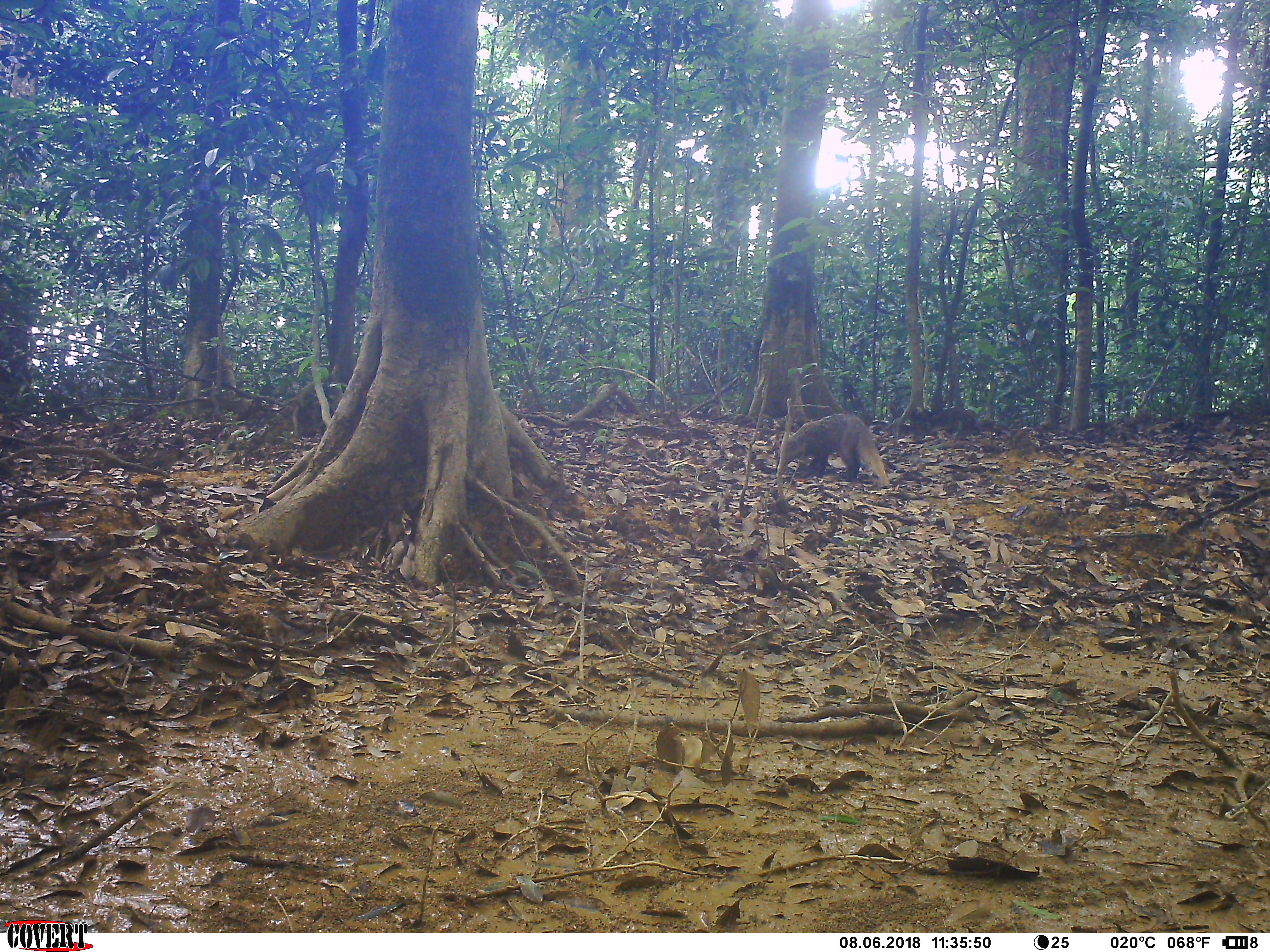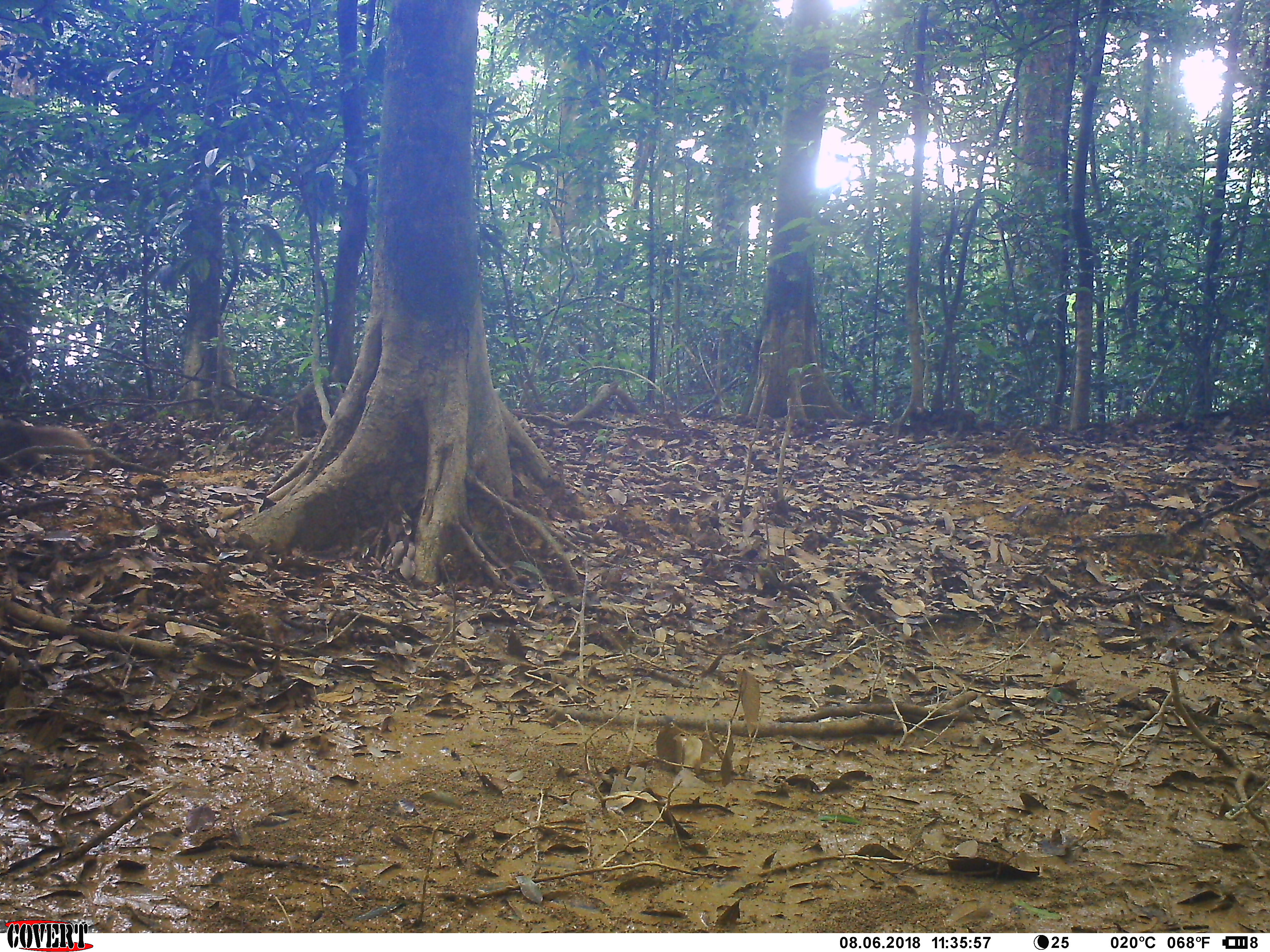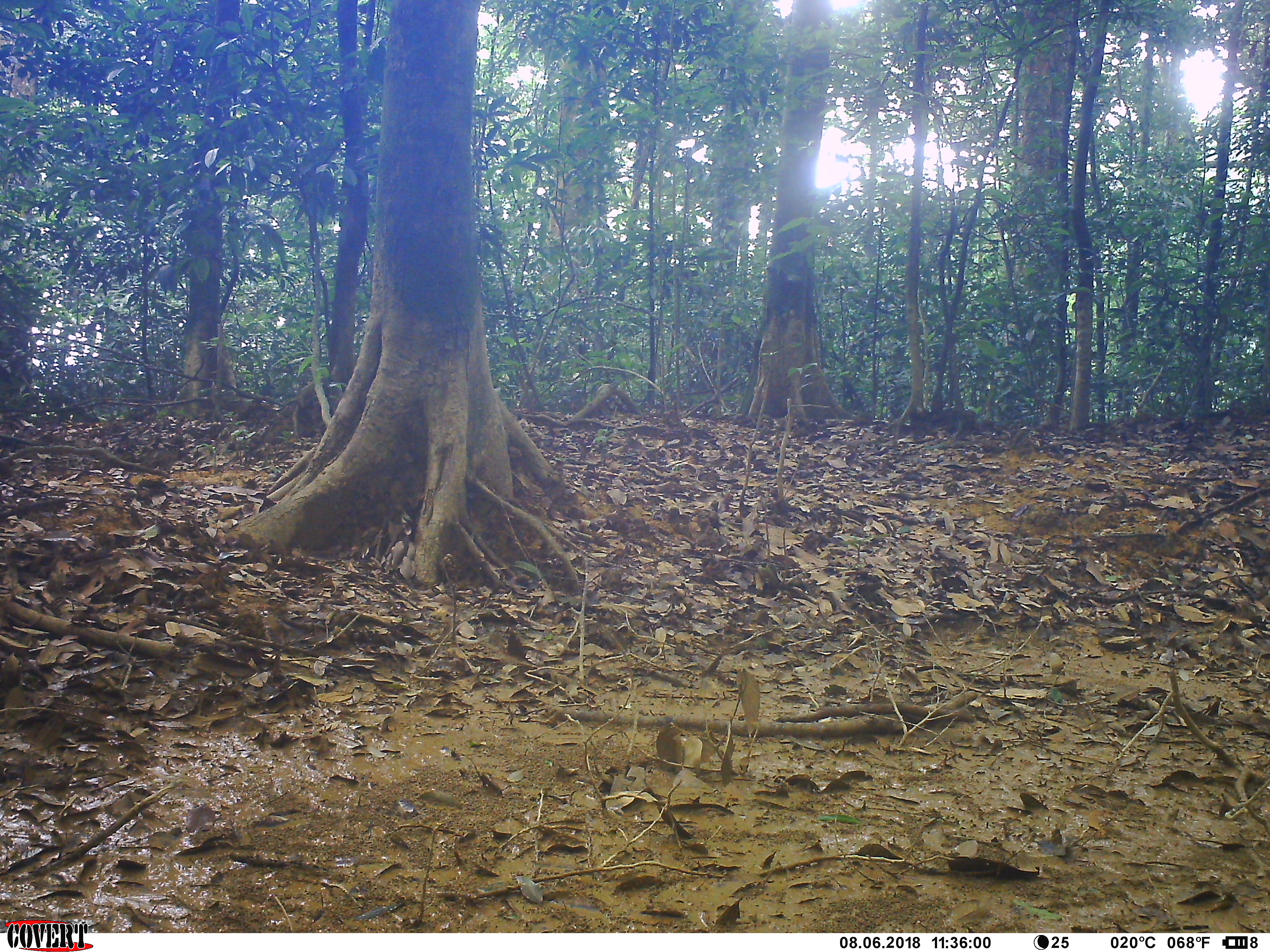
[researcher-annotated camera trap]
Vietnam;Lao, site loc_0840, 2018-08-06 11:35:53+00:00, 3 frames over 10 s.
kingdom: Animalia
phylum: Chordata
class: Mammalia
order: Carnivora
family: Herpestidae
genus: Urva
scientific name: Urva urva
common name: crab-eating mongoose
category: crab eating mongoose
Crab eating mongoose (crab-eating mongoose) (Urva urva). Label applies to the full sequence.